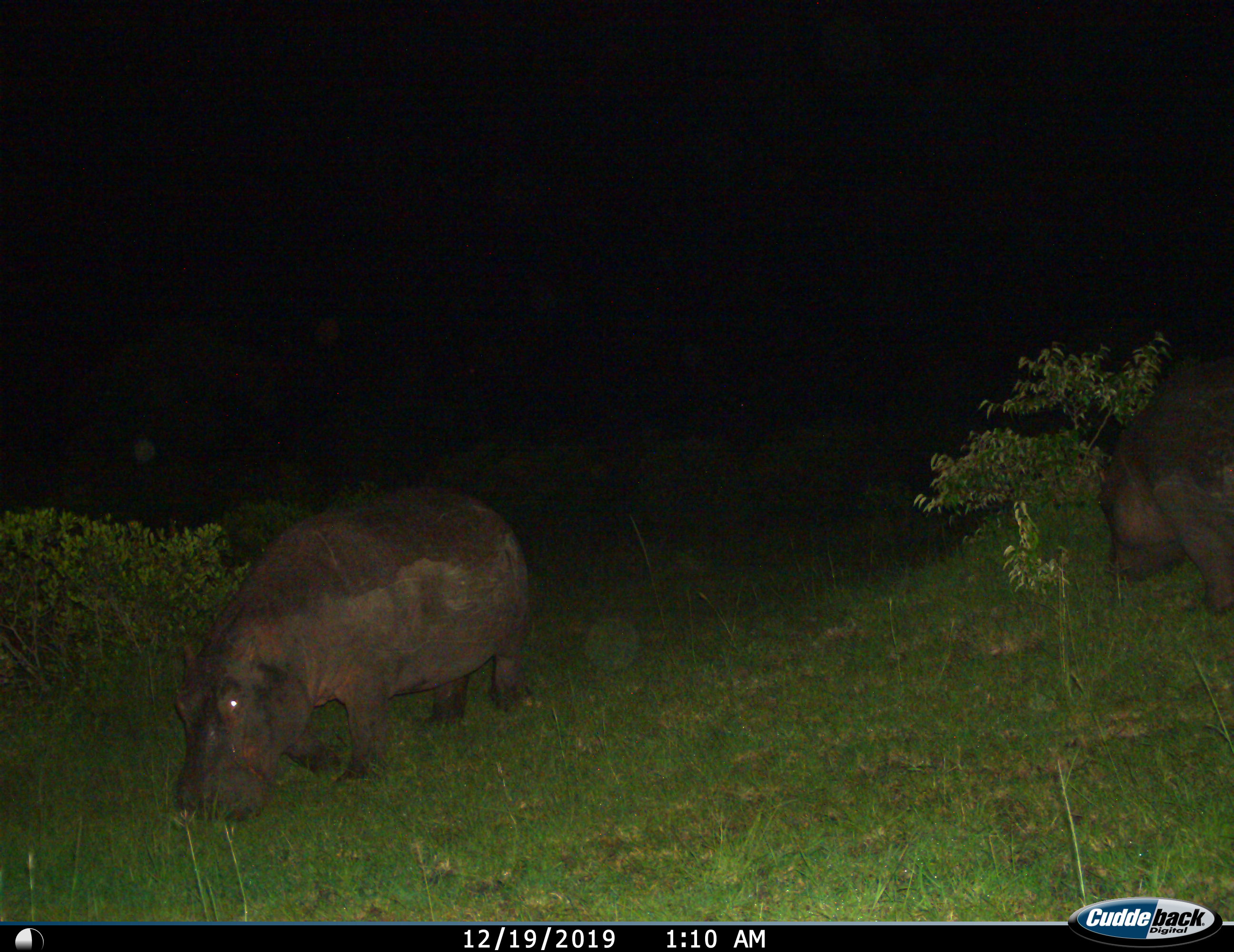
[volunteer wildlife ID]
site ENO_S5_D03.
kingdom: Animalia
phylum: Chordata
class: Mammalia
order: Artiodactyla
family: Hippopotamidae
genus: Hippopotamus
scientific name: Hippopotamus amphibius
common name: hippopotamus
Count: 2.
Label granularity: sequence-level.